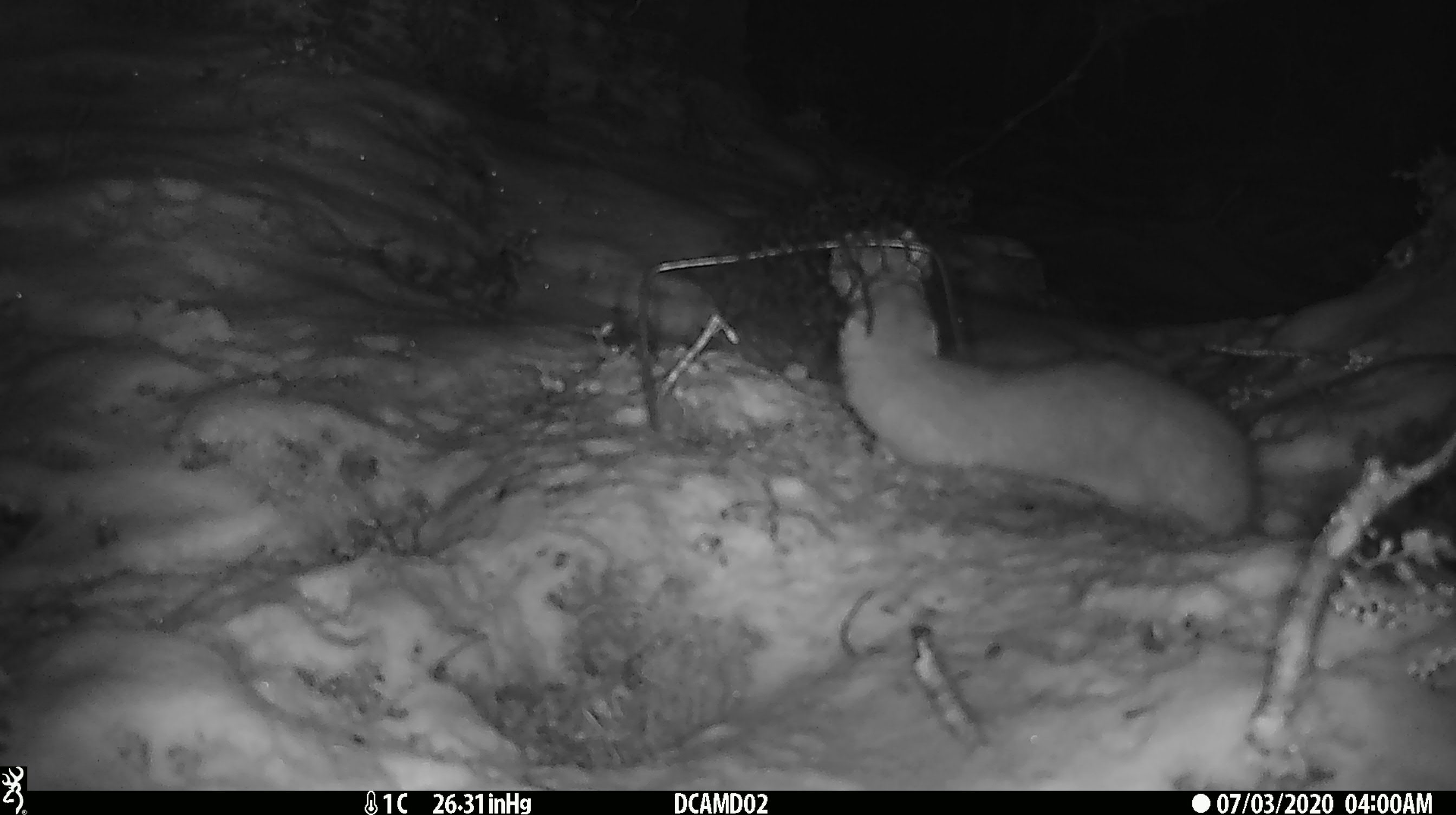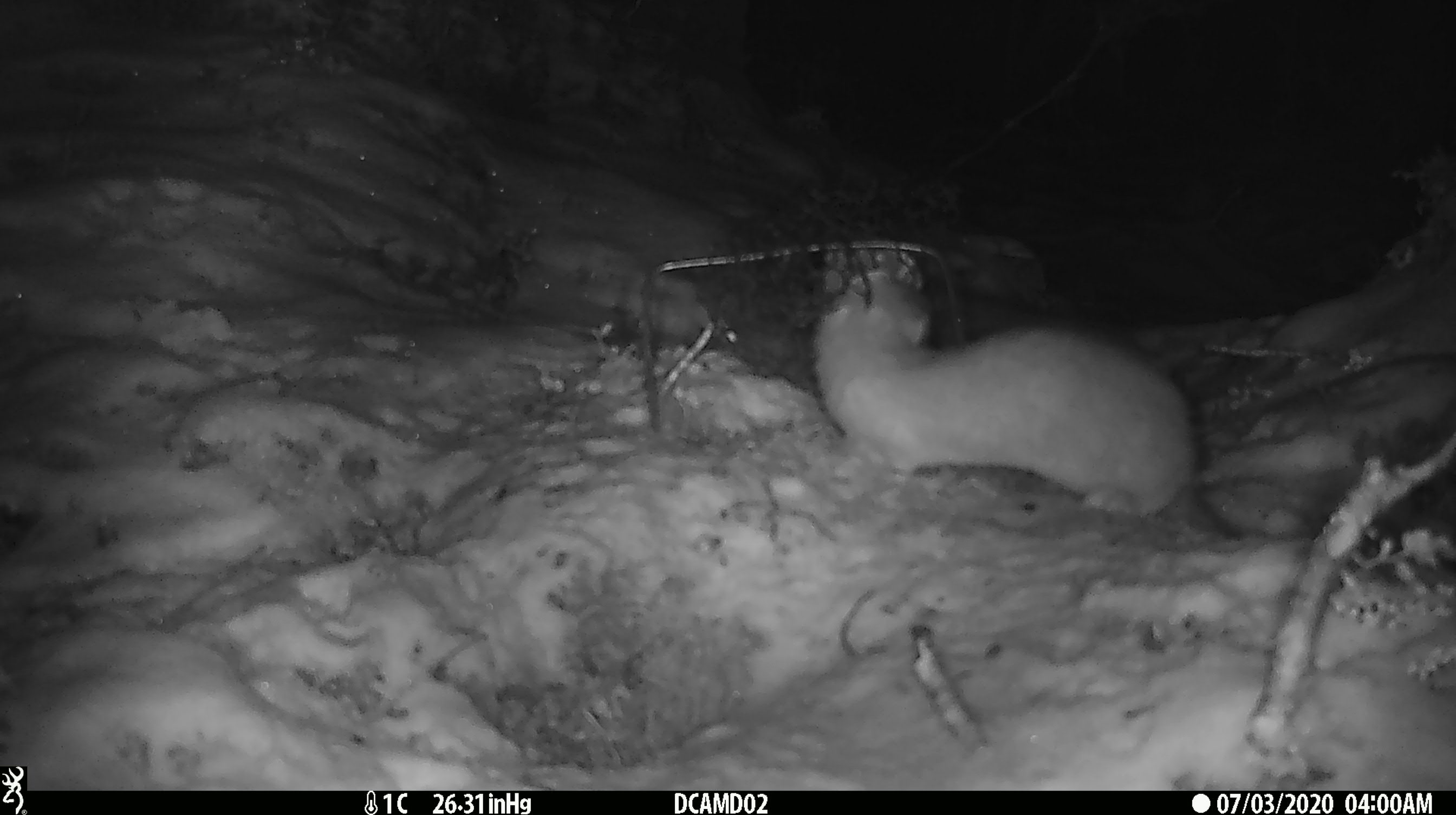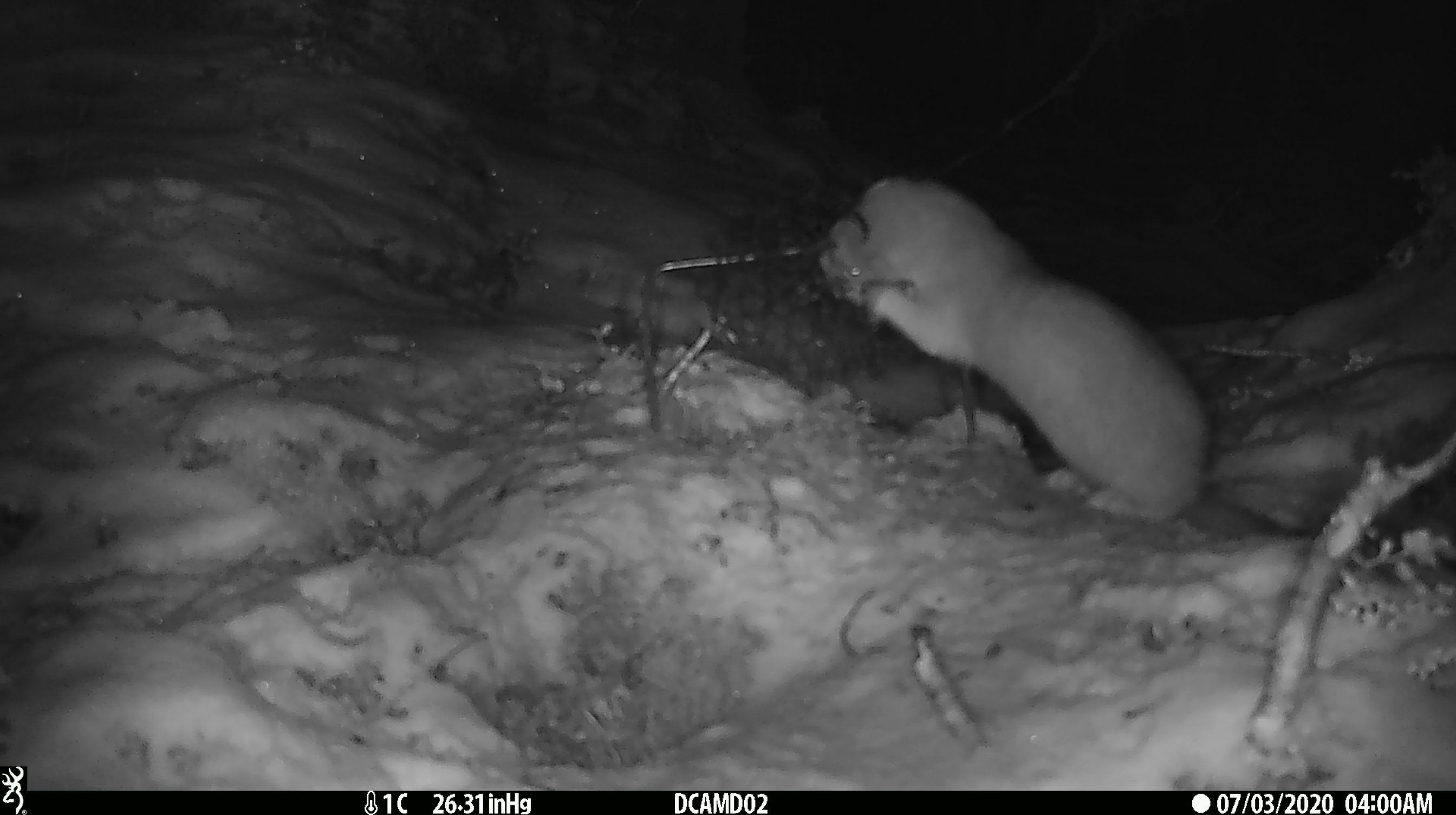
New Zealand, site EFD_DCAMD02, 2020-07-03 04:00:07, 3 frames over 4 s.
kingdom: Animalia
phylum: Chordata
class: Mammalia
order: Carnivora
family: Mustelidae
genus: Mustela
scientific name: Mustela erminea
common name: stoat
Stoat (Mustela erminea).